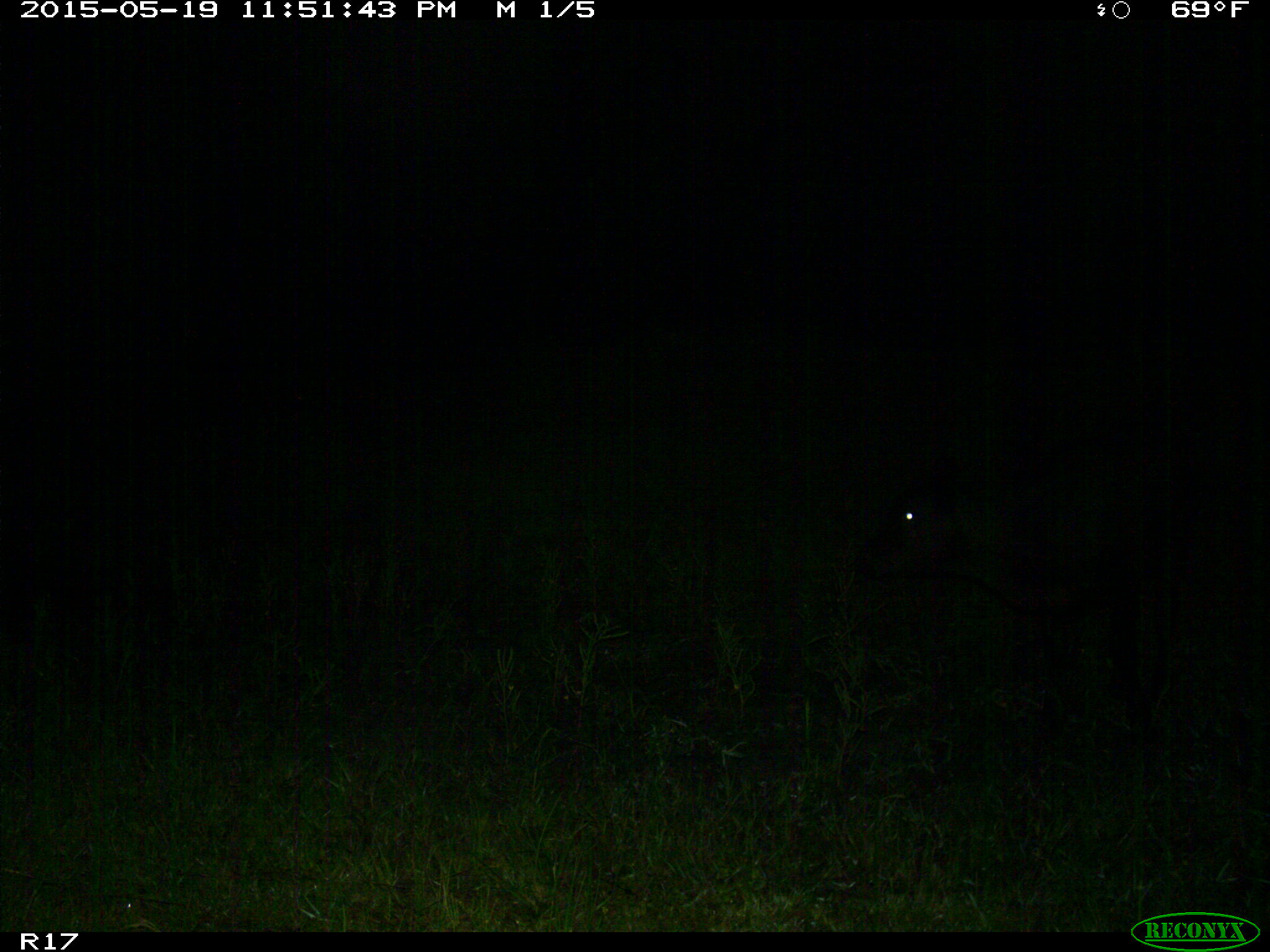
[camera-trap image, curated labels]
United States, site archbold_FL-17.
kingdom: Animalia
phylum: Chordata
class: Mammalia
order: Artiodactyla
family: Bovidae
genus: Bos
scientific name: Bos taurus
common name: domestic cow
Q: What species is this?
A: Bos taurus (domestic cow).